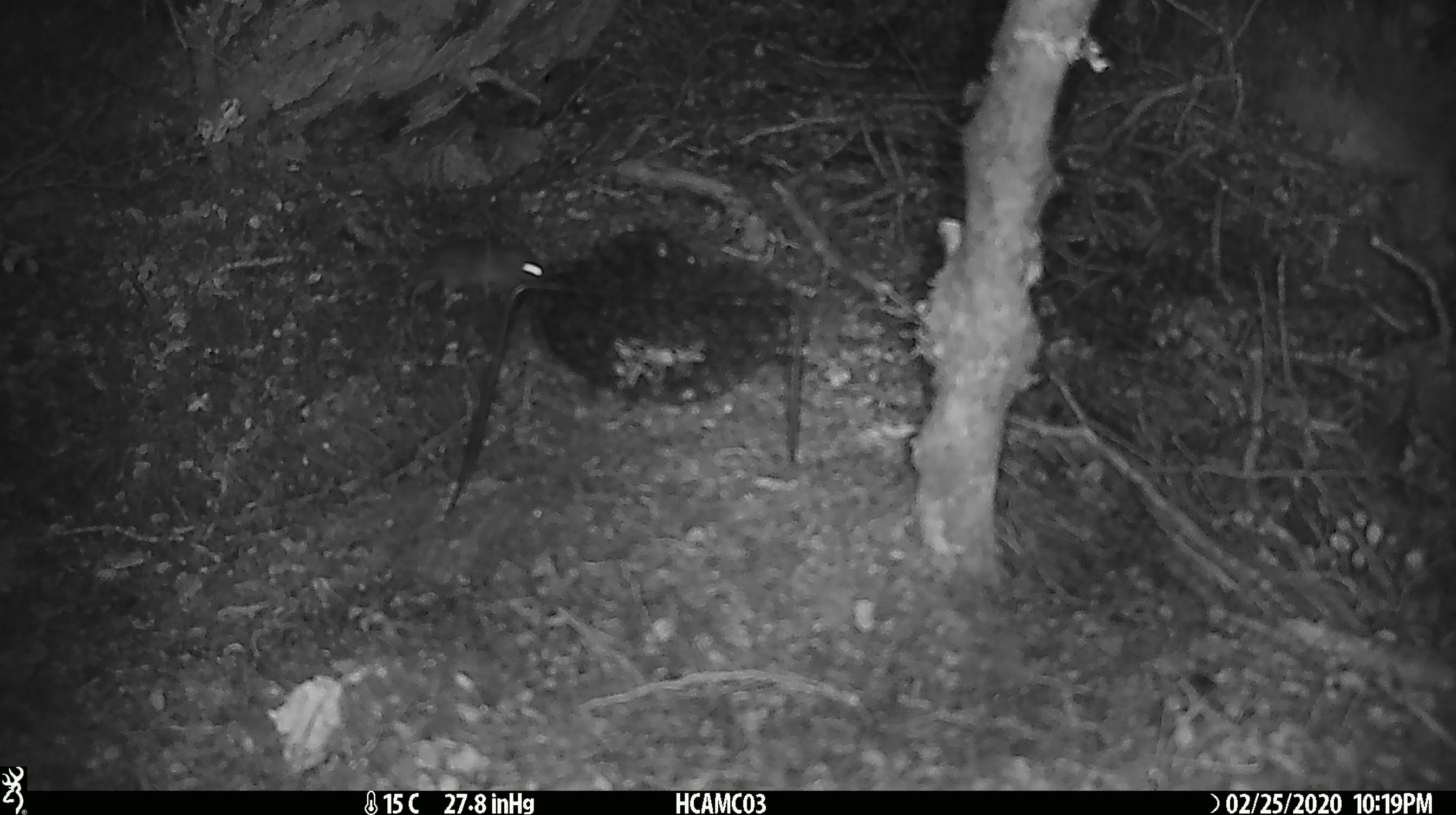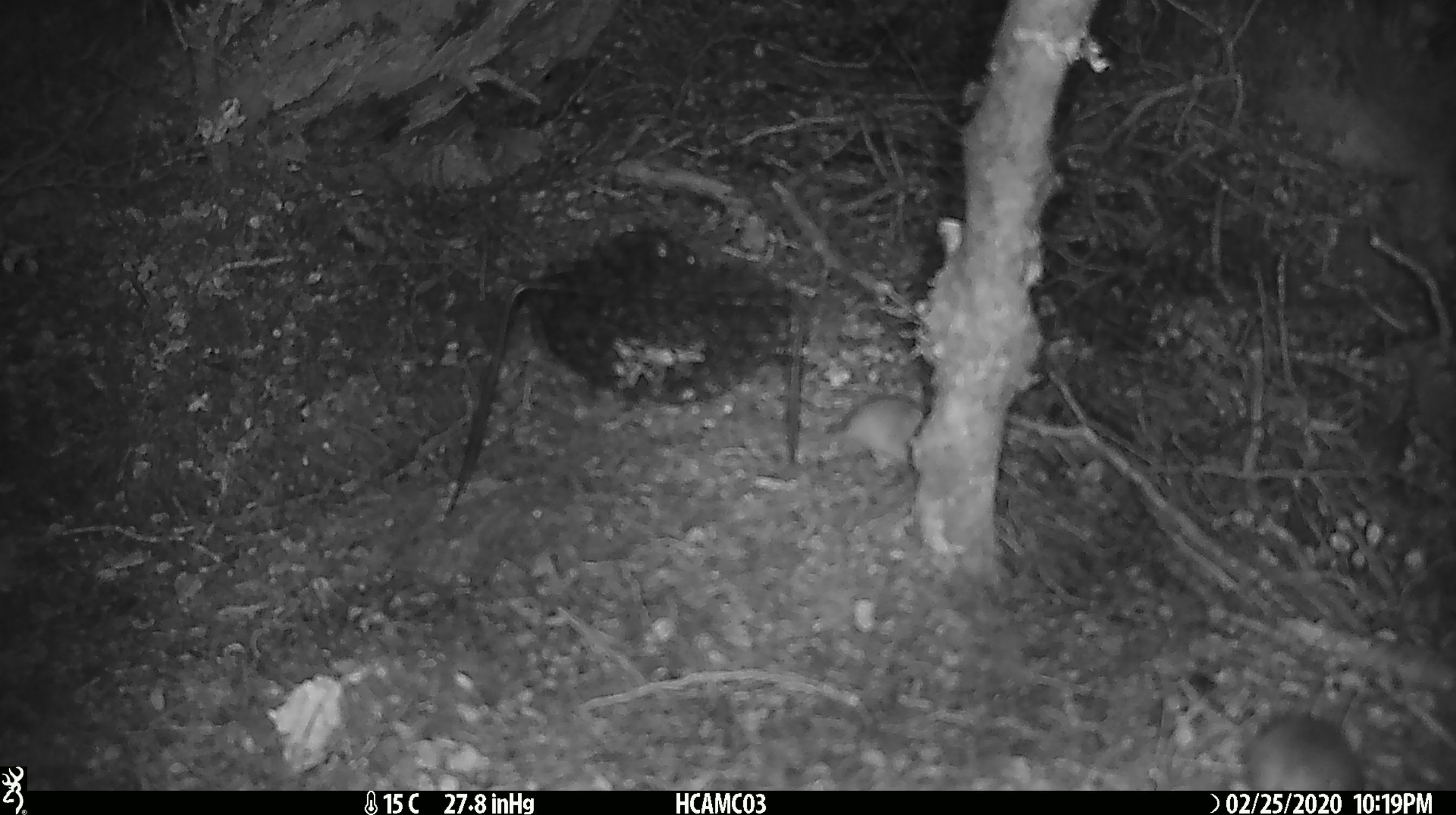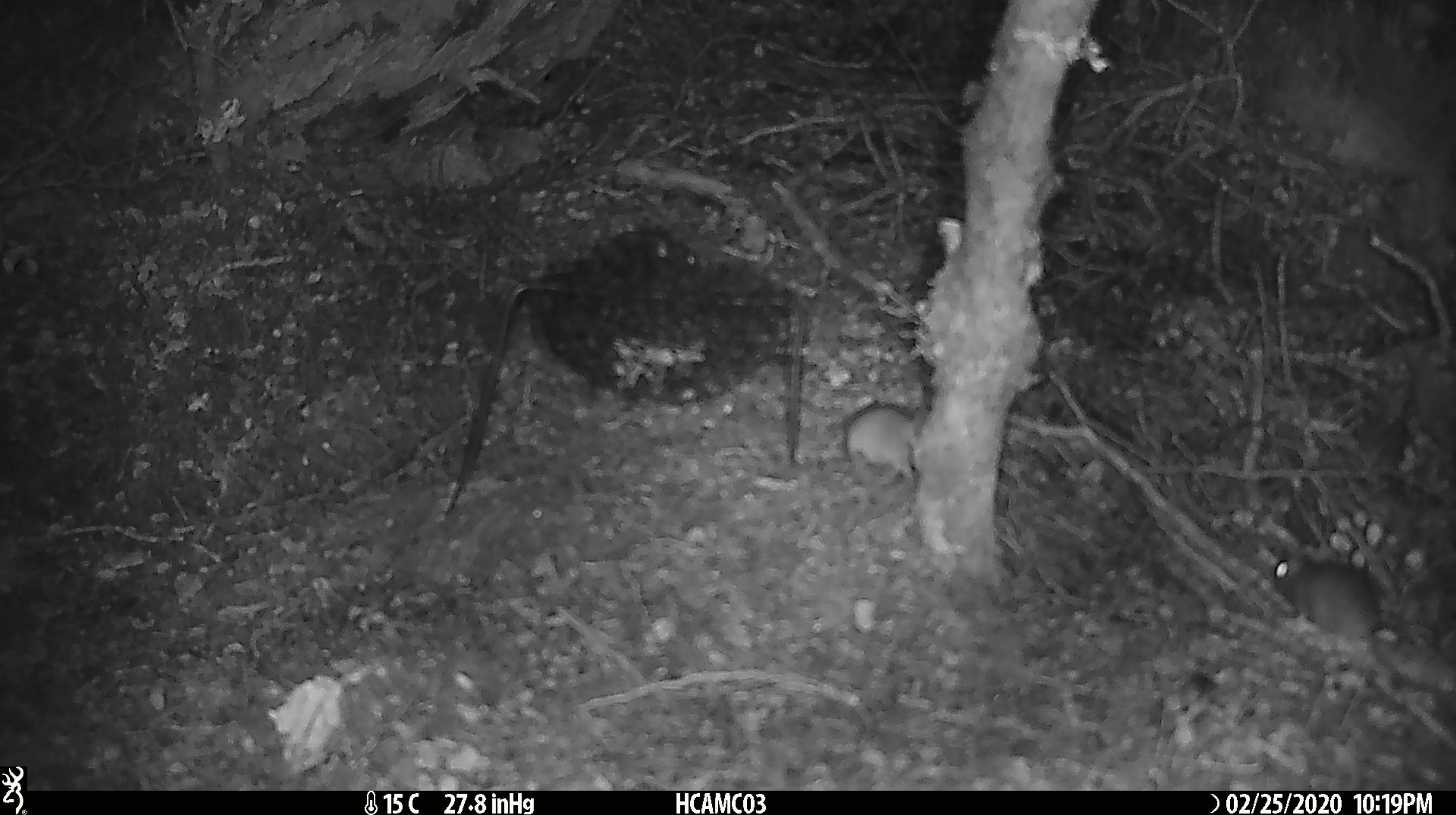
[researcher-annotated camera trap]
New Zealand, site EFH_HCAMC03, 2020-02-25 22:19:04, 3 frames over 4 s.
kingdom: Animalia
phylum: Chordata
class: Mammalia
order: Rodentia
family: Muridae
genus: Mus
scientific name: Mus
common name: mouse